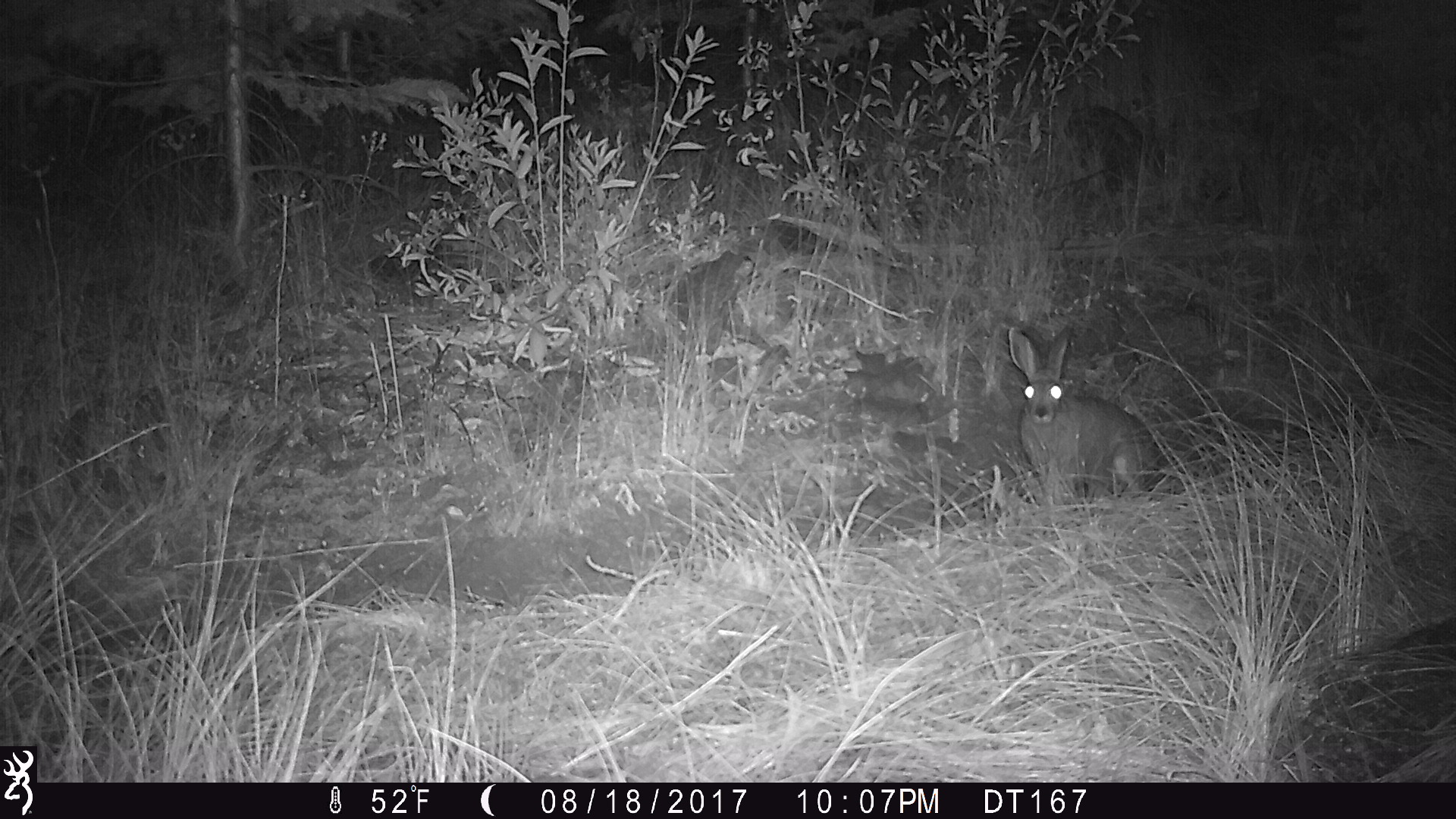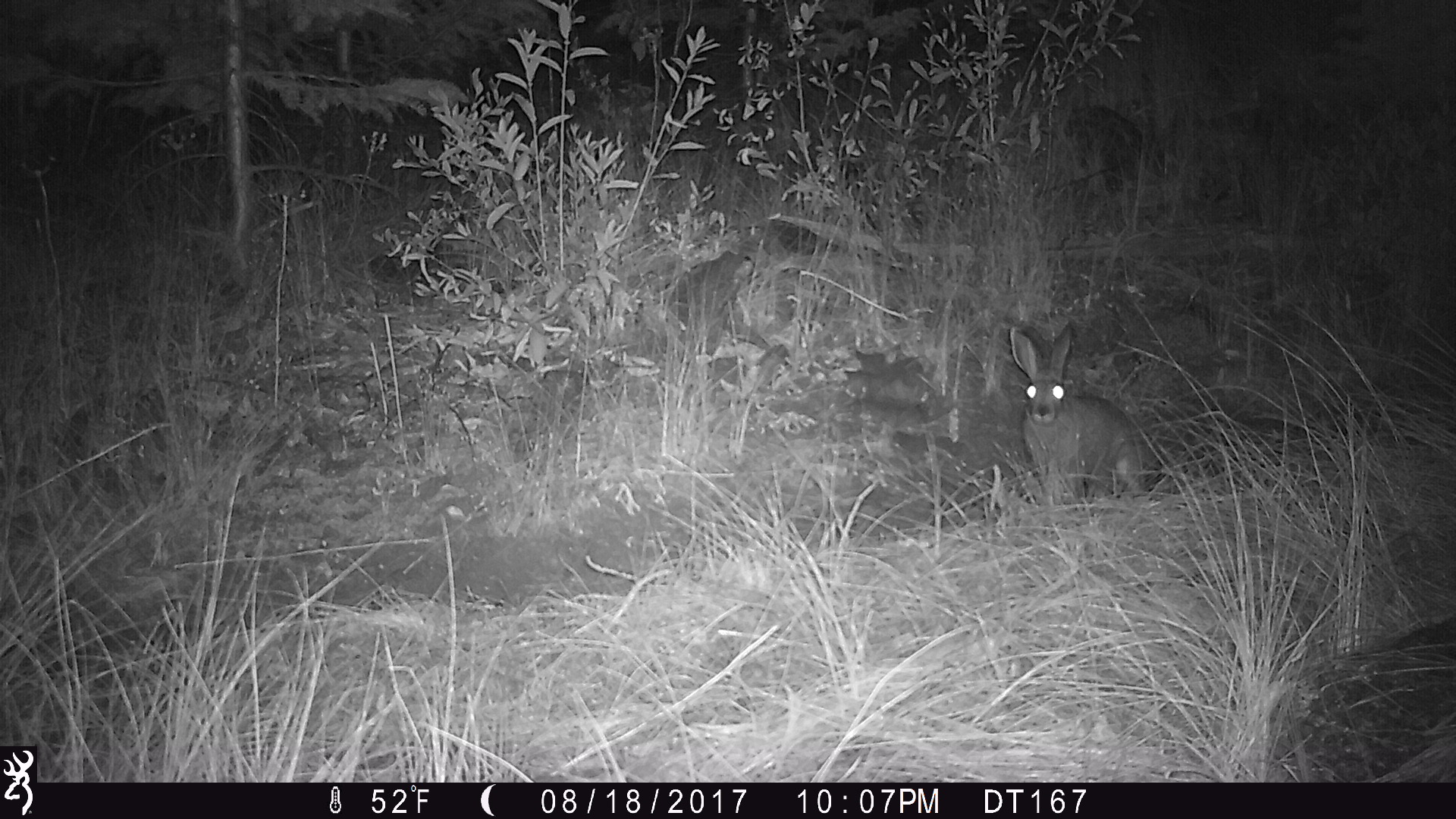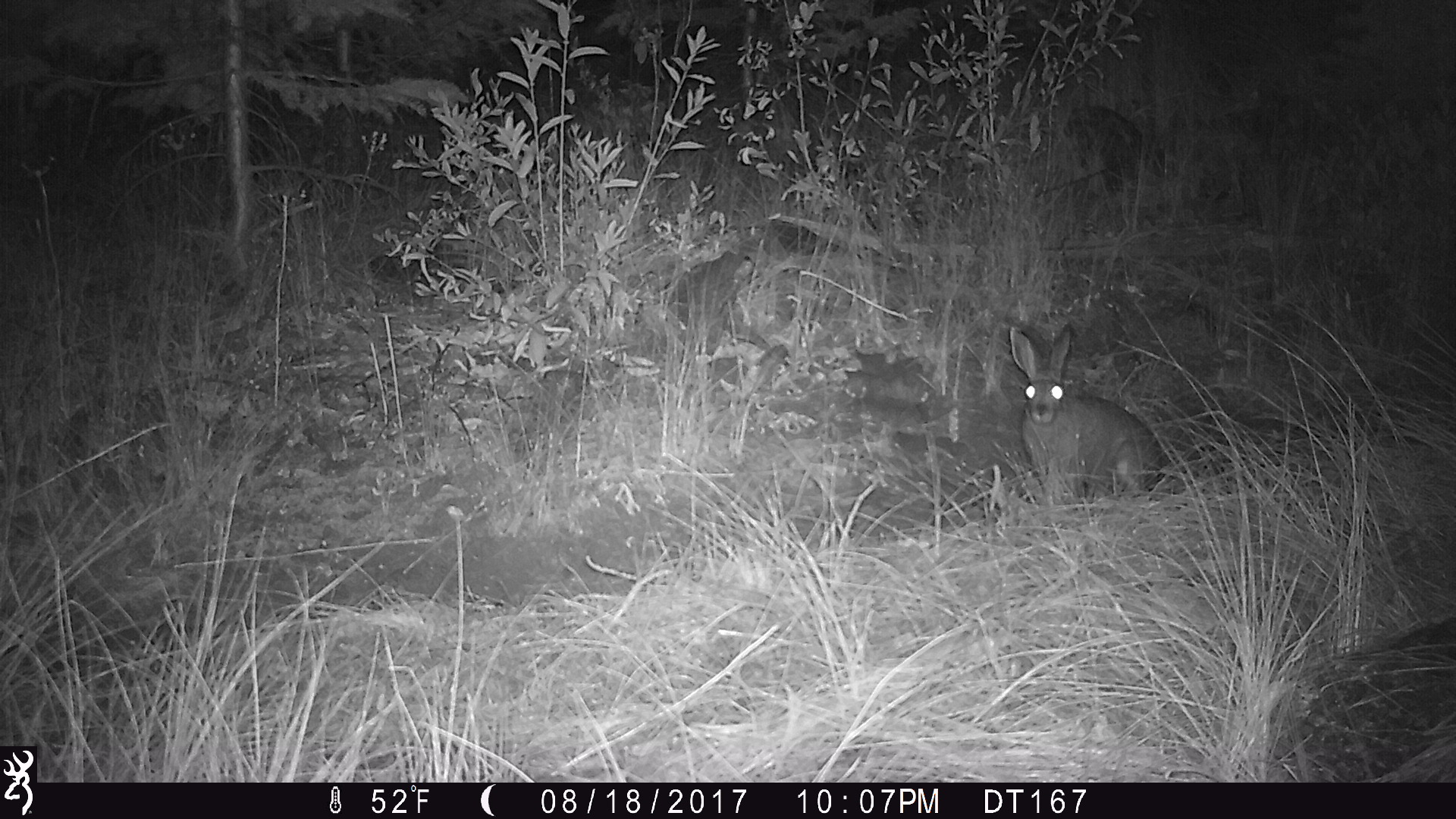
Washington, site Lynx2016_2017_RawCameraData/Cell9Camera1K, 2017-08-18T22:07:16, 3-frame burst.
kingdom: Animalia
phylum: Chordata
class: Mammalia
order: Lagomorpha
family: Leporidae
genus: Lepus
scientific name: Lepus americanus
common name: snowshoe hare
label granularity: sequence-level